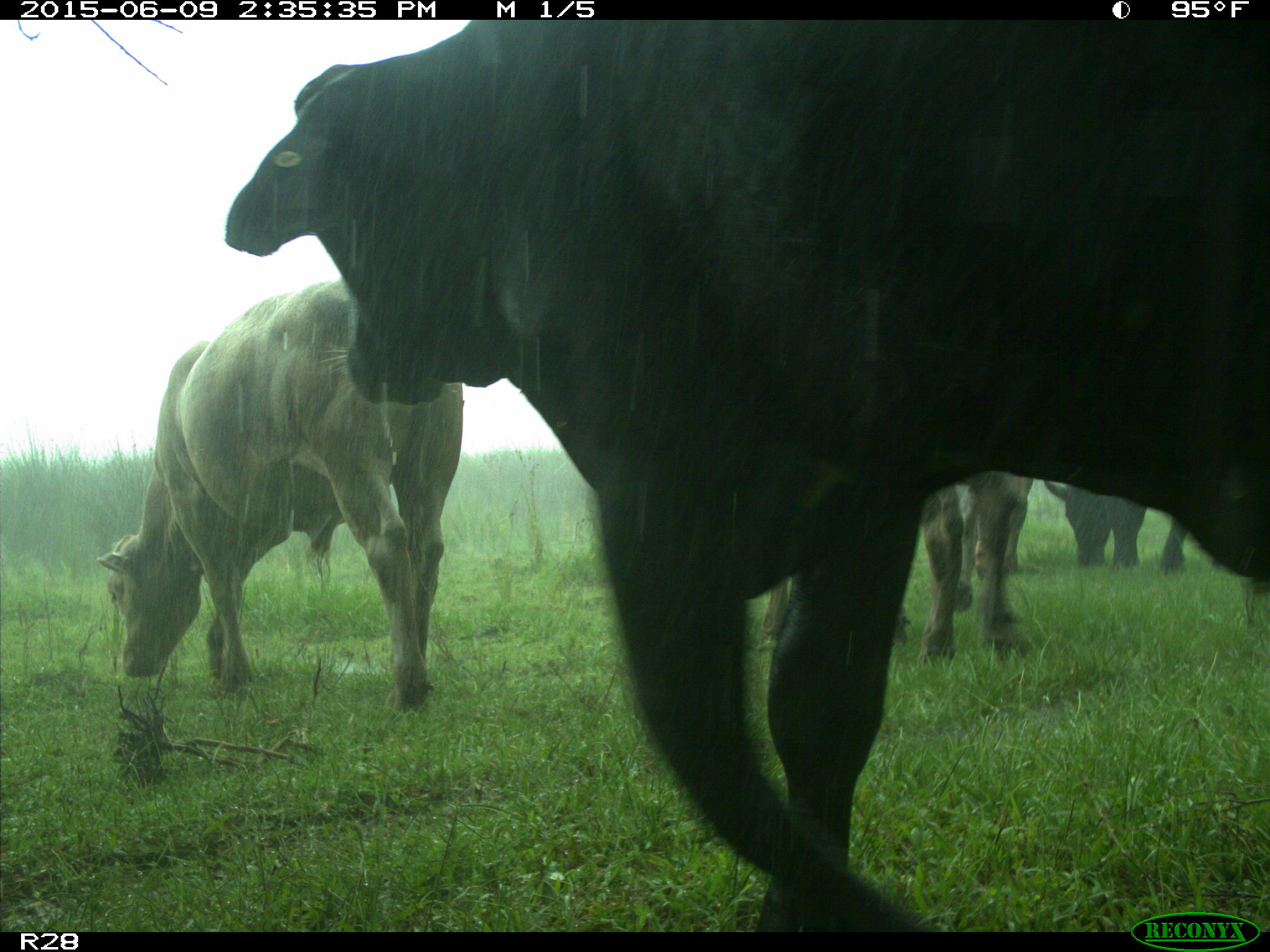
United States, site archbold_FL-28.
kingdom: Animalia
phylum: Chordata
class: Mammalia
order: Artiodactyla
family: Bovidae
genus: Bos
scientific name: Bos taurus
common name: domestic cow